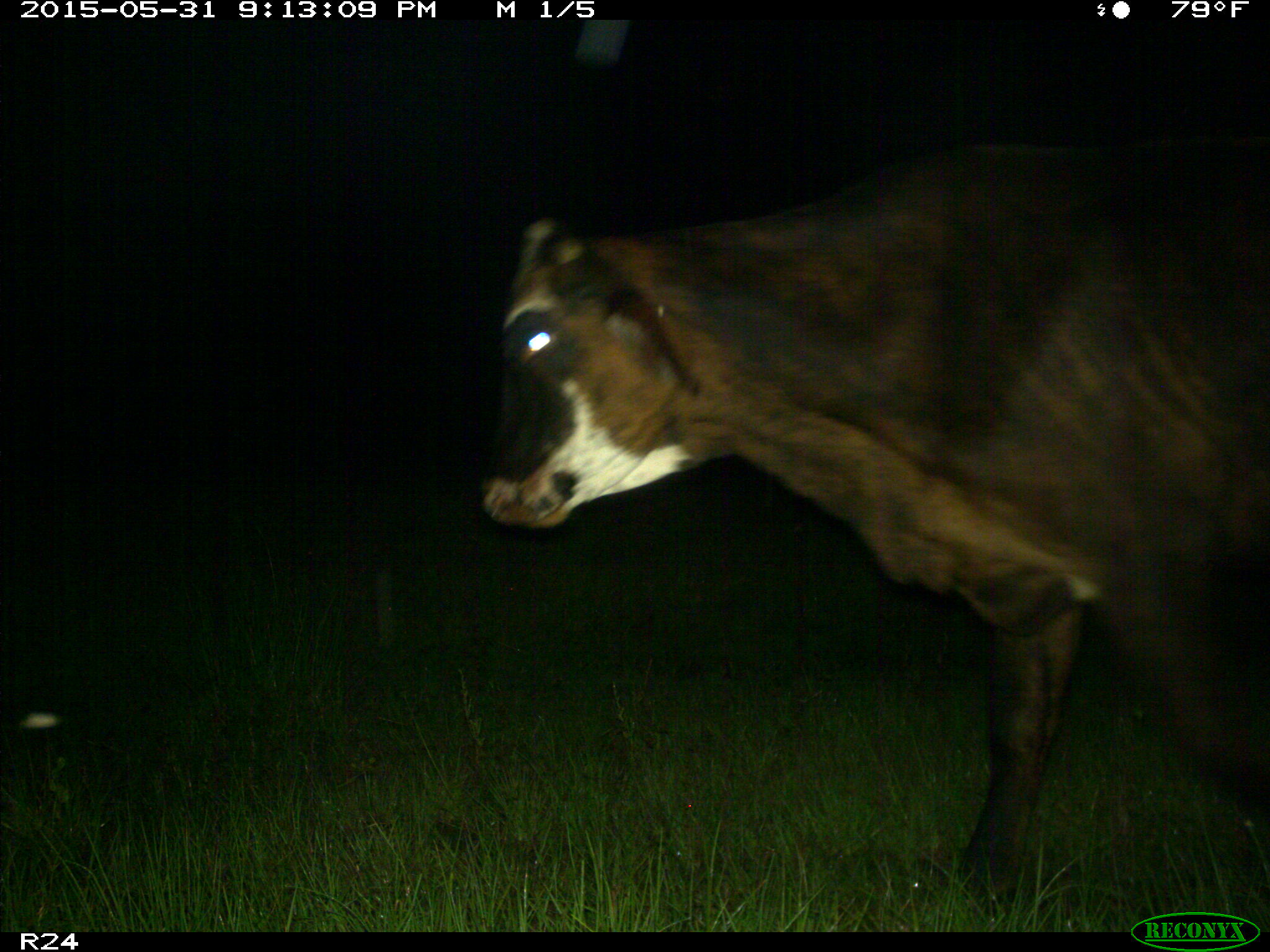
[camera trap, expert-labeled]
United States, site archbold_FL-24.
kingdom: Animalia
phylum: Chordata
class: Mammalia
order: Artiodactyla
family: Bovidae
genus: Bos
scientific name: Bos taurus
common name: domestic cow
Bos taurus (domestic cow).